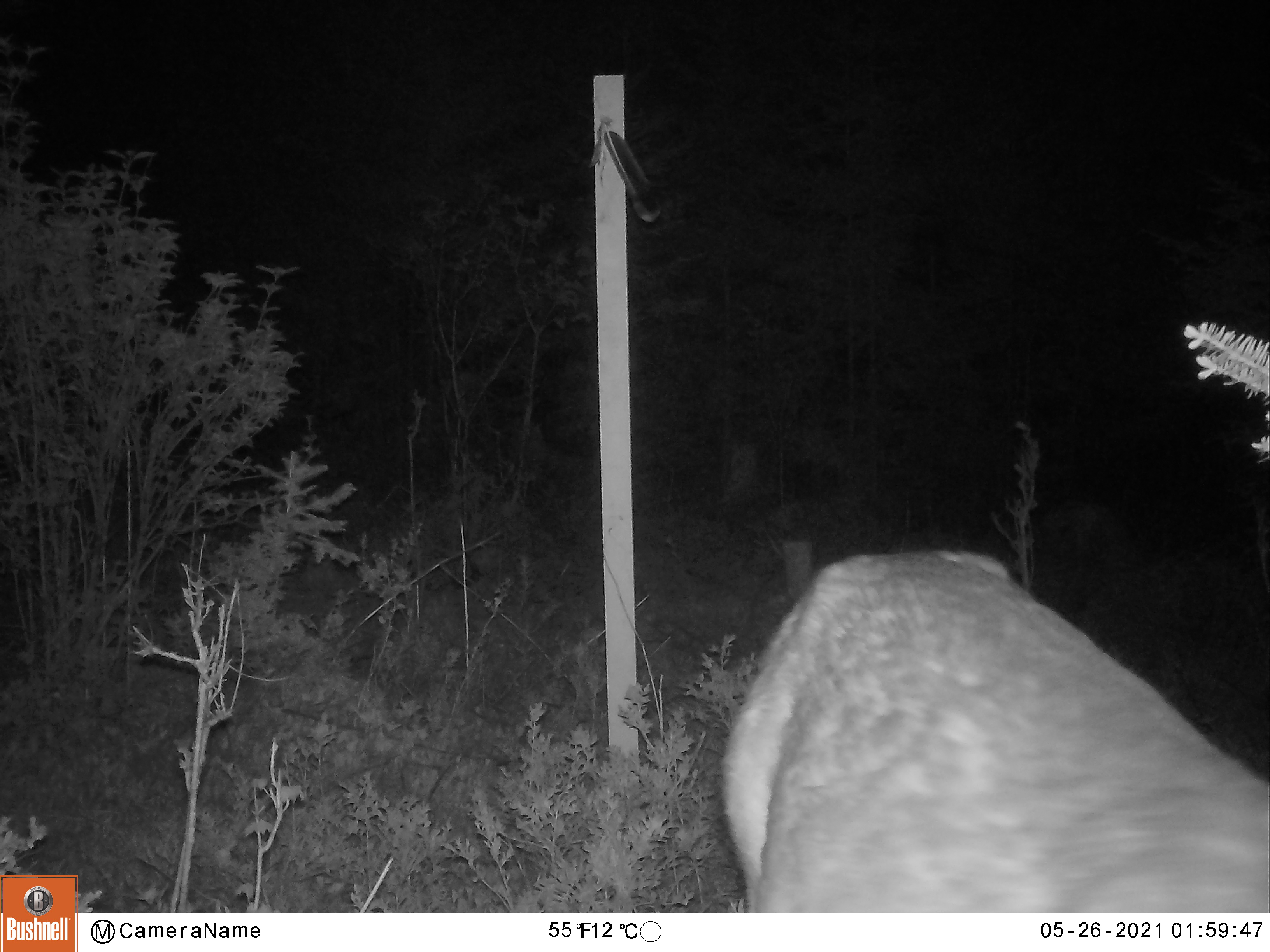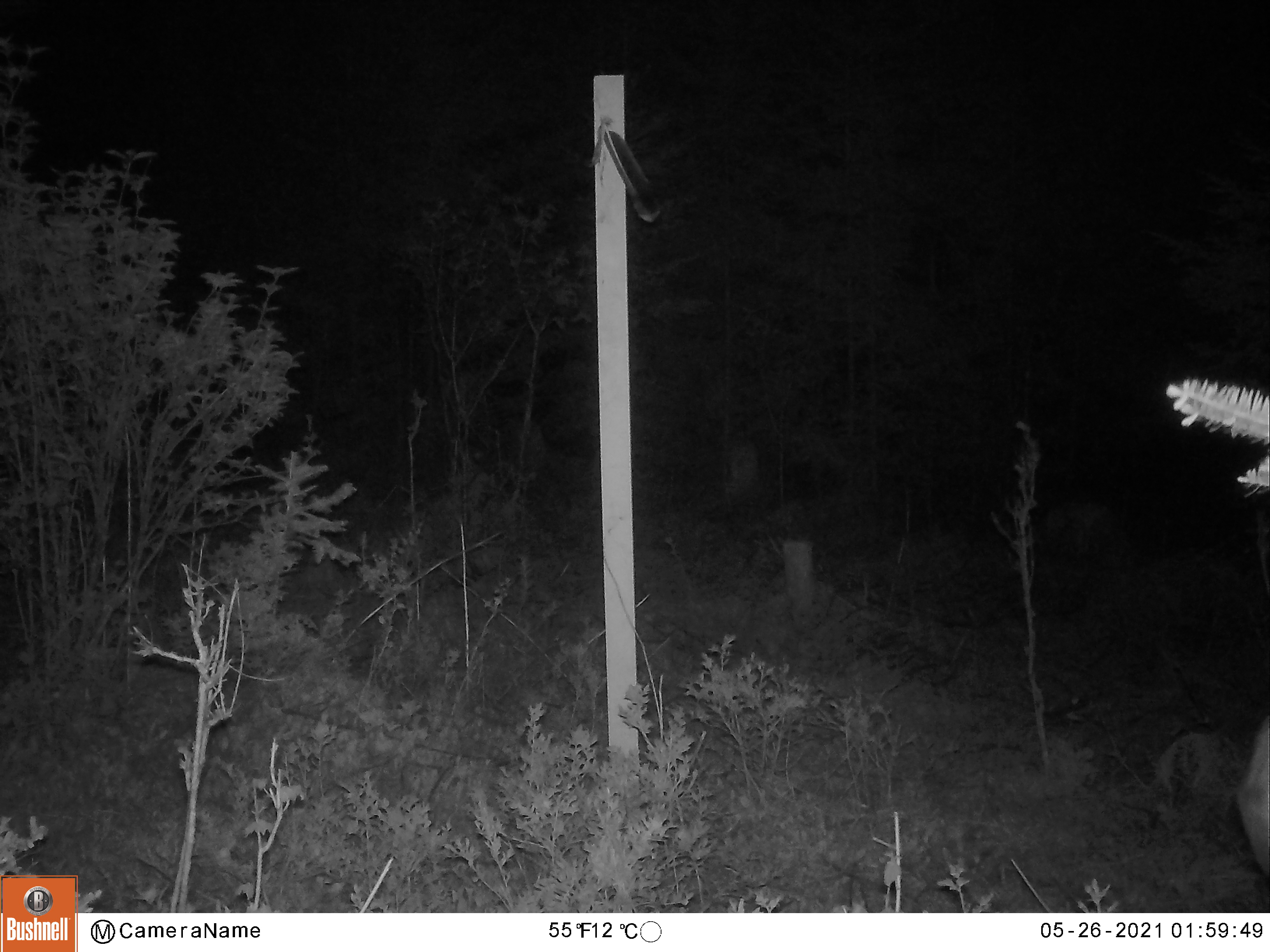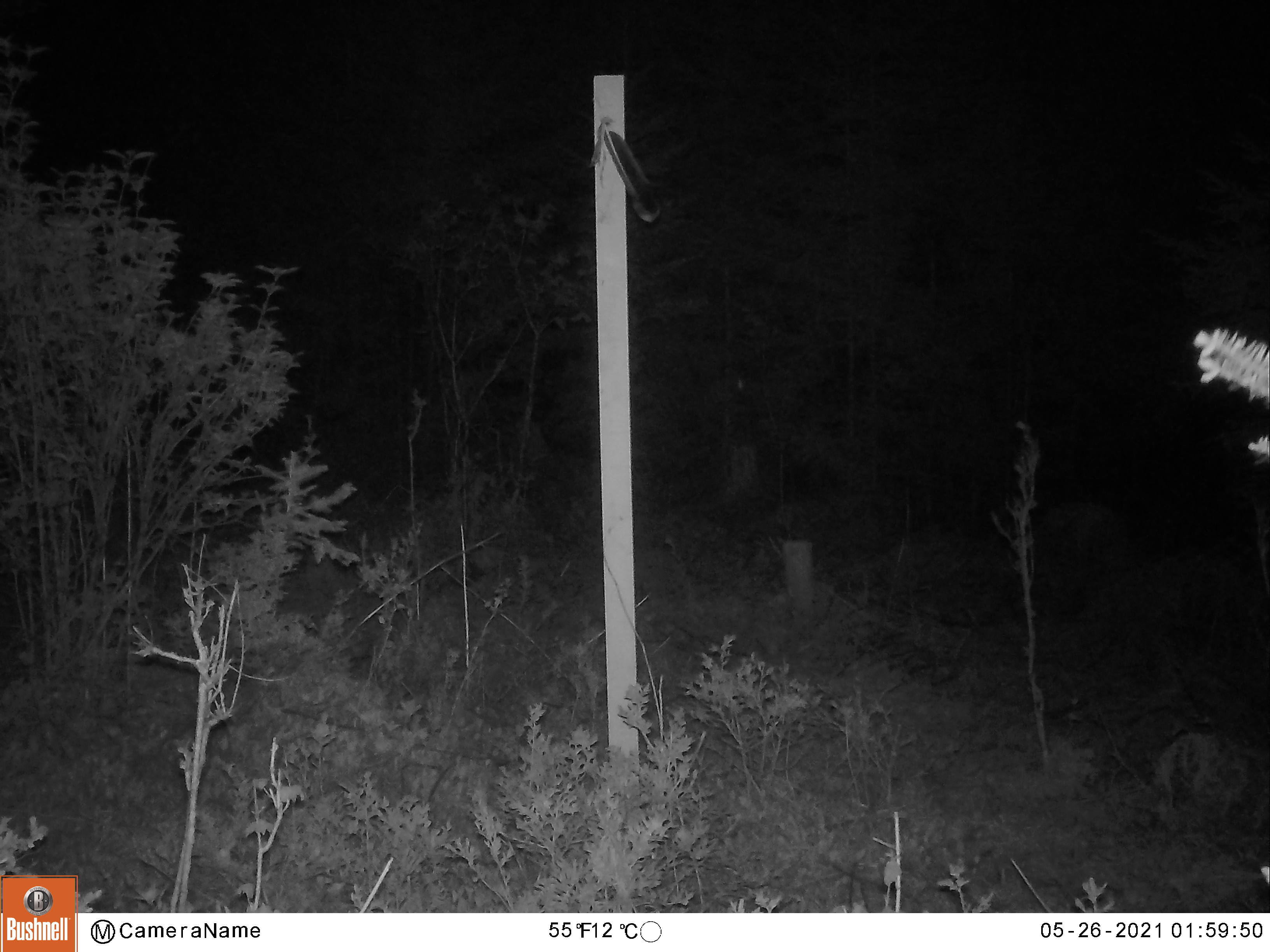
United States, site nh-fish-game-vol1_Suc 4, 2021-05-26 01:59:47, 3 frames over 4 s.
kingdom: Animalia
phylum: Chordata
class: Mammalia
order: Artiodactyla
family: Cervidae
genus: Odocoileus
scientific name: Odocoileus virginianus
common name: white-tailed deer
White-tailed deer (Odocoileus virginianus).